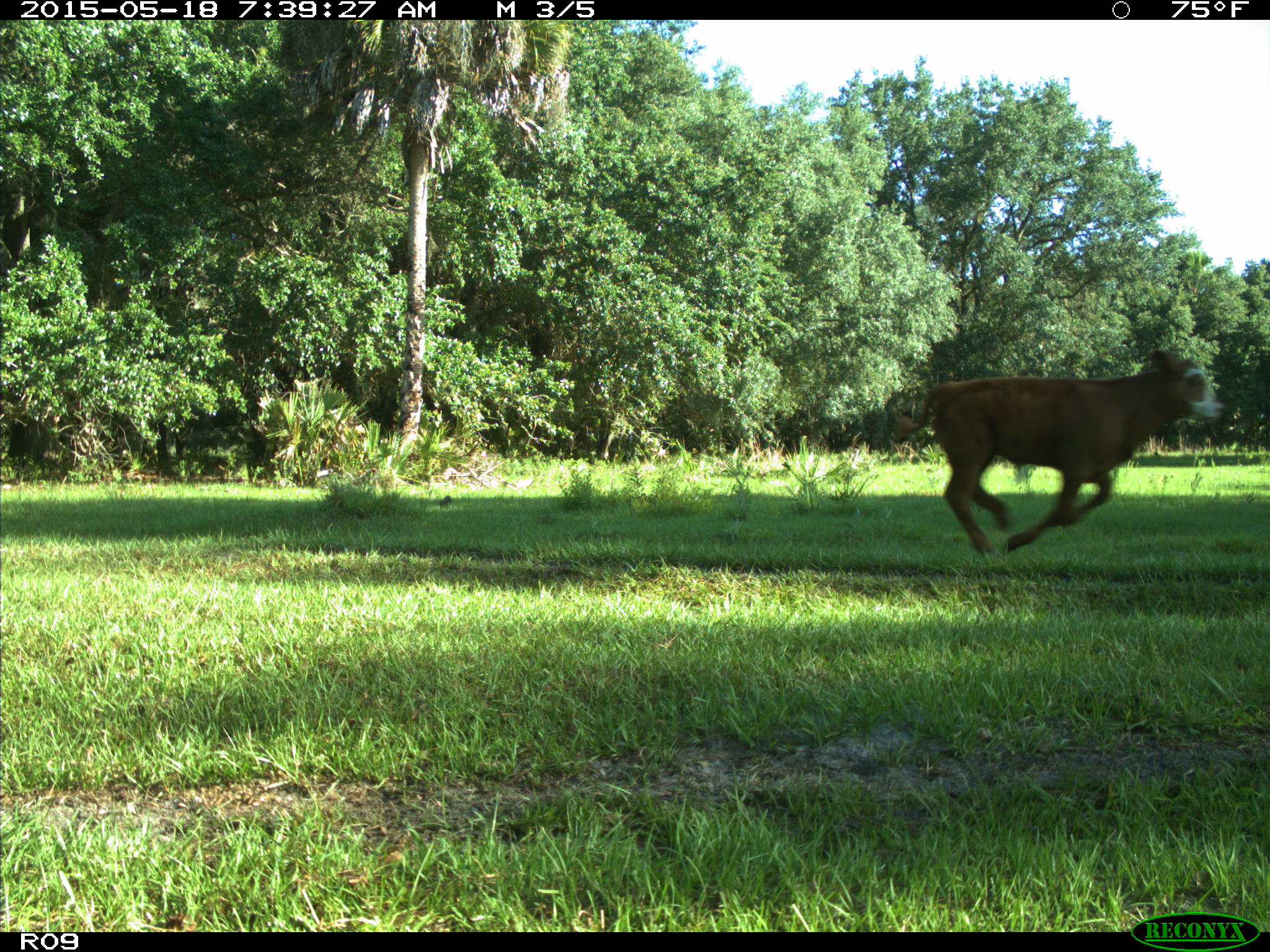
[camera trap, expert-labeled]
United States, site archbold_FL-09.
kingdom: Animalia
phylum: Chordata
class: Mammalia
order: Artiodactyla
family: Bovidae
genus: Bos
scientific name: Bos taurus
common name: domestic cow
Bos taurus (domestic cow).